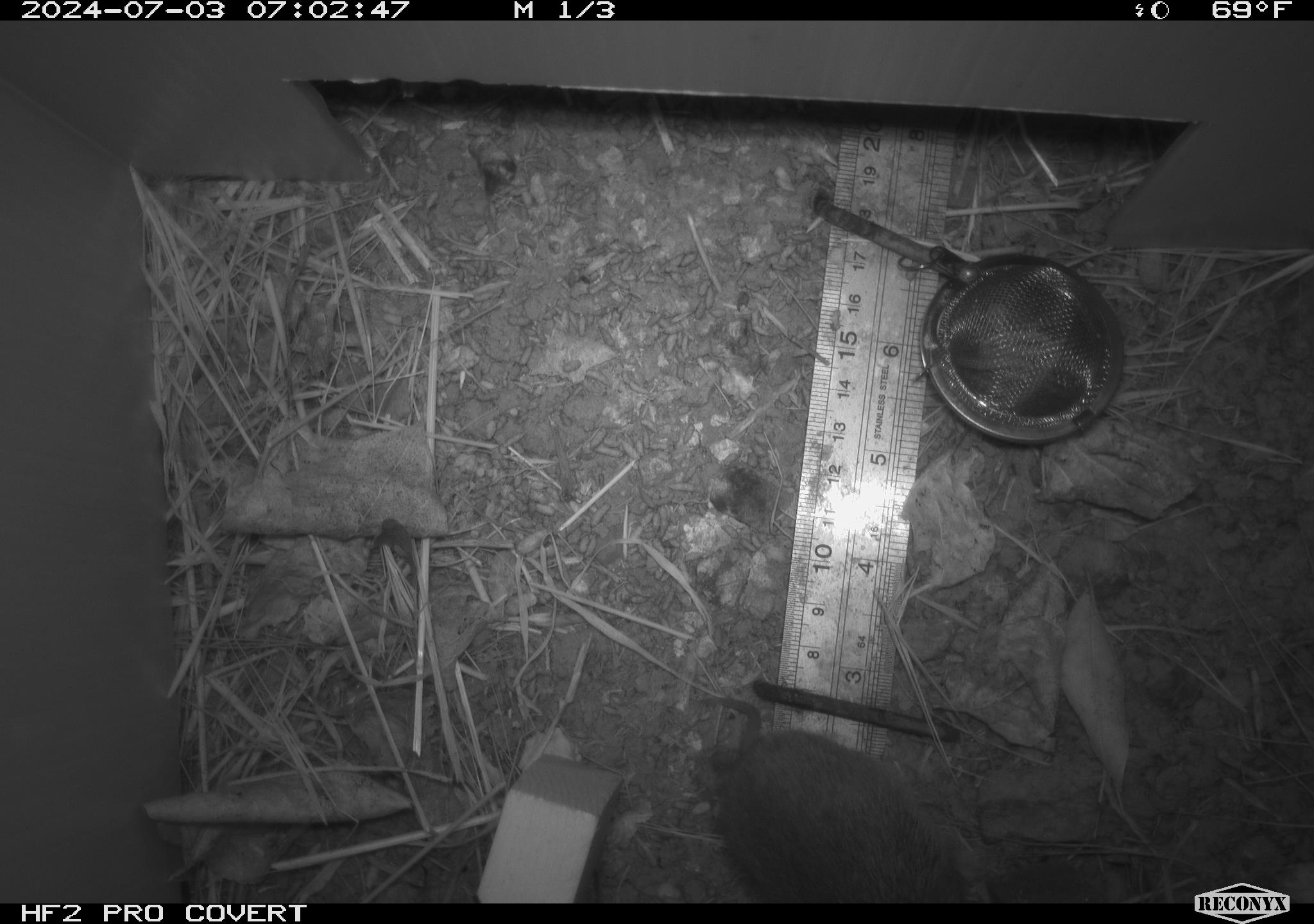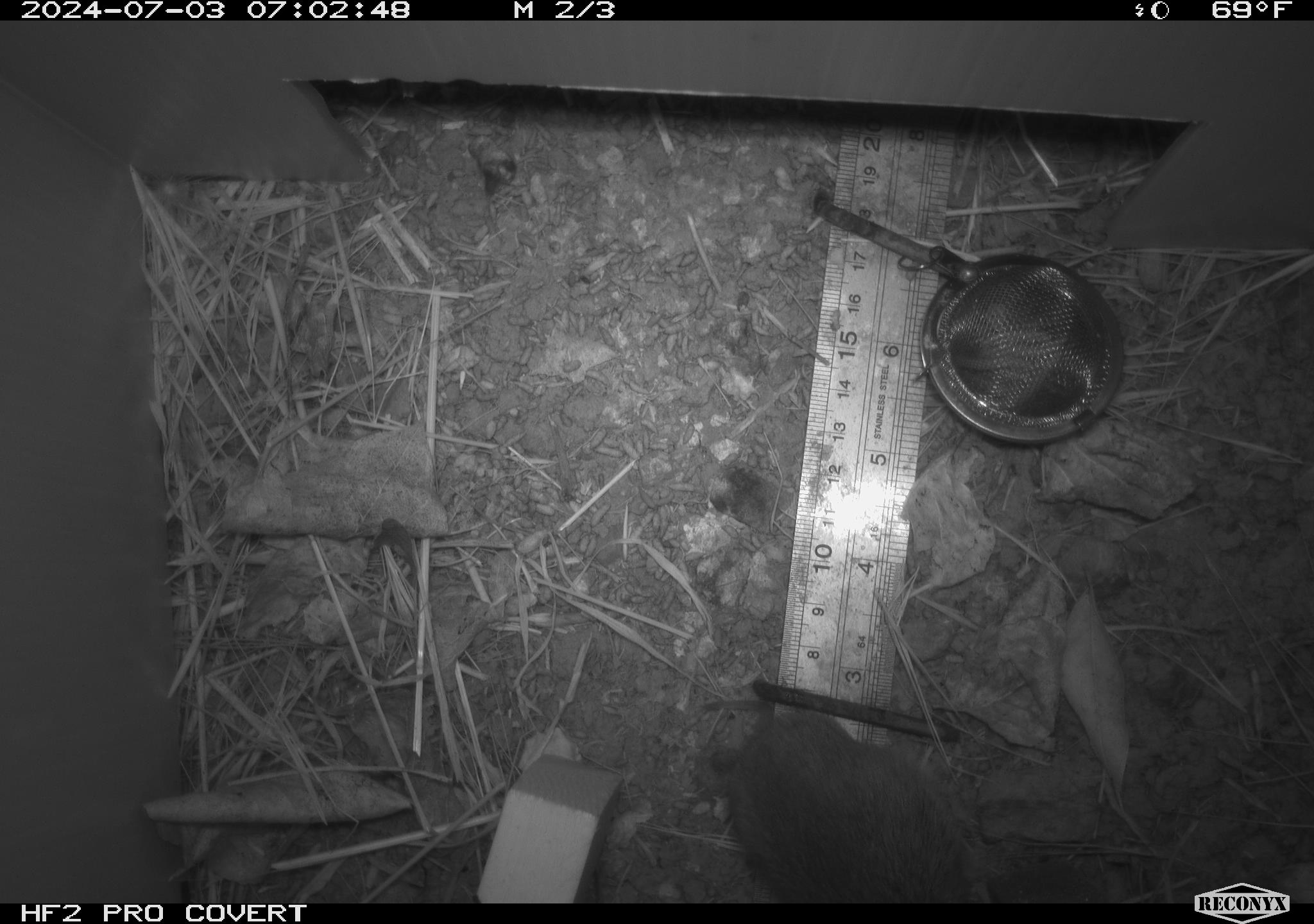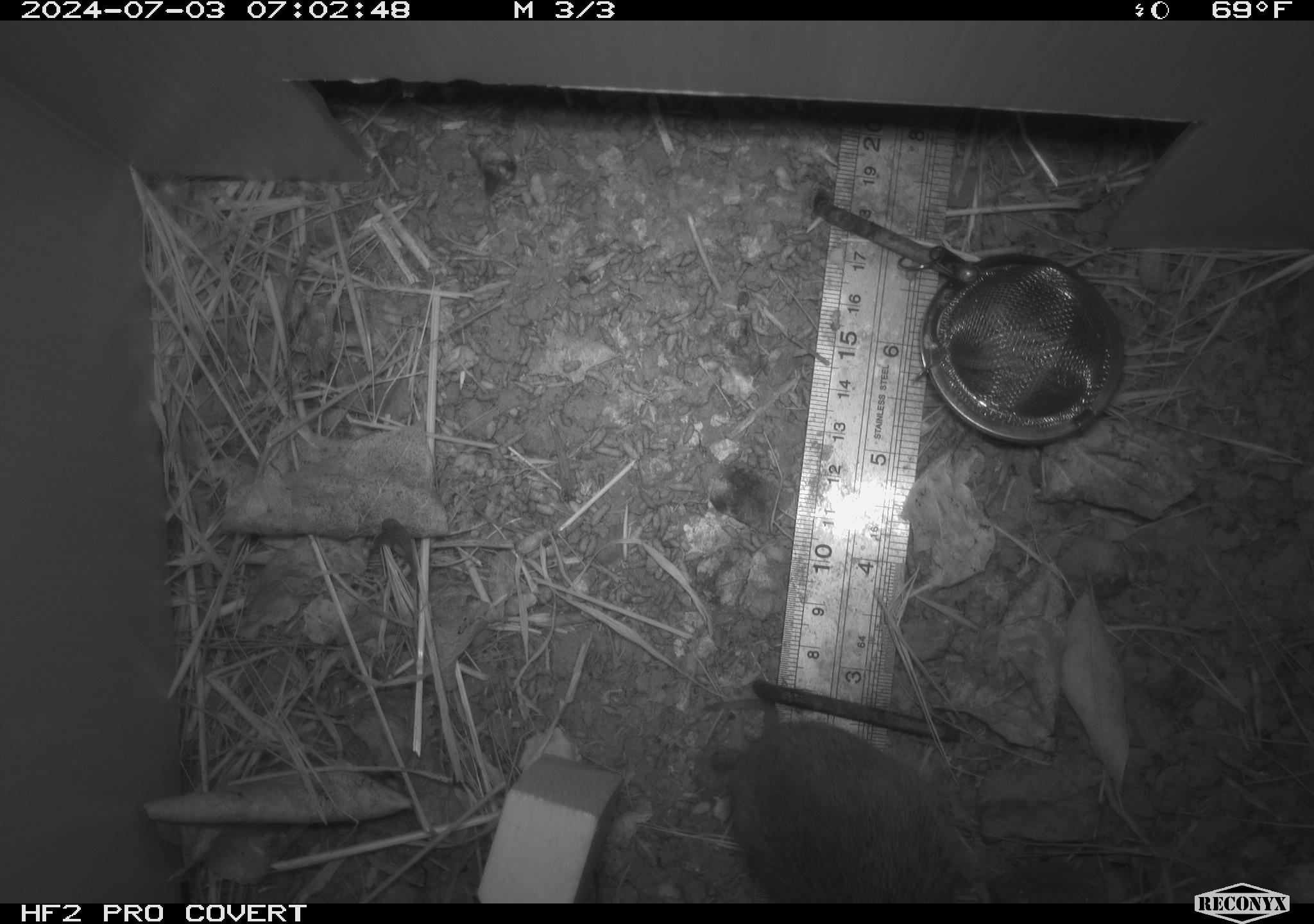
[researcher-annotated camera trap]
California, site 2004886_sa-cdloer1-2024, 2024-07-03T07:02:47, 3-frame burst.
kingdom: Animalia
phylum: Chordata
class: Mammalia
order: Rodentia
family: Cricetidae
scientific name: Arvicolinae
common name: voles, lemmings, and muskrats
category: arvicolinae subfamily